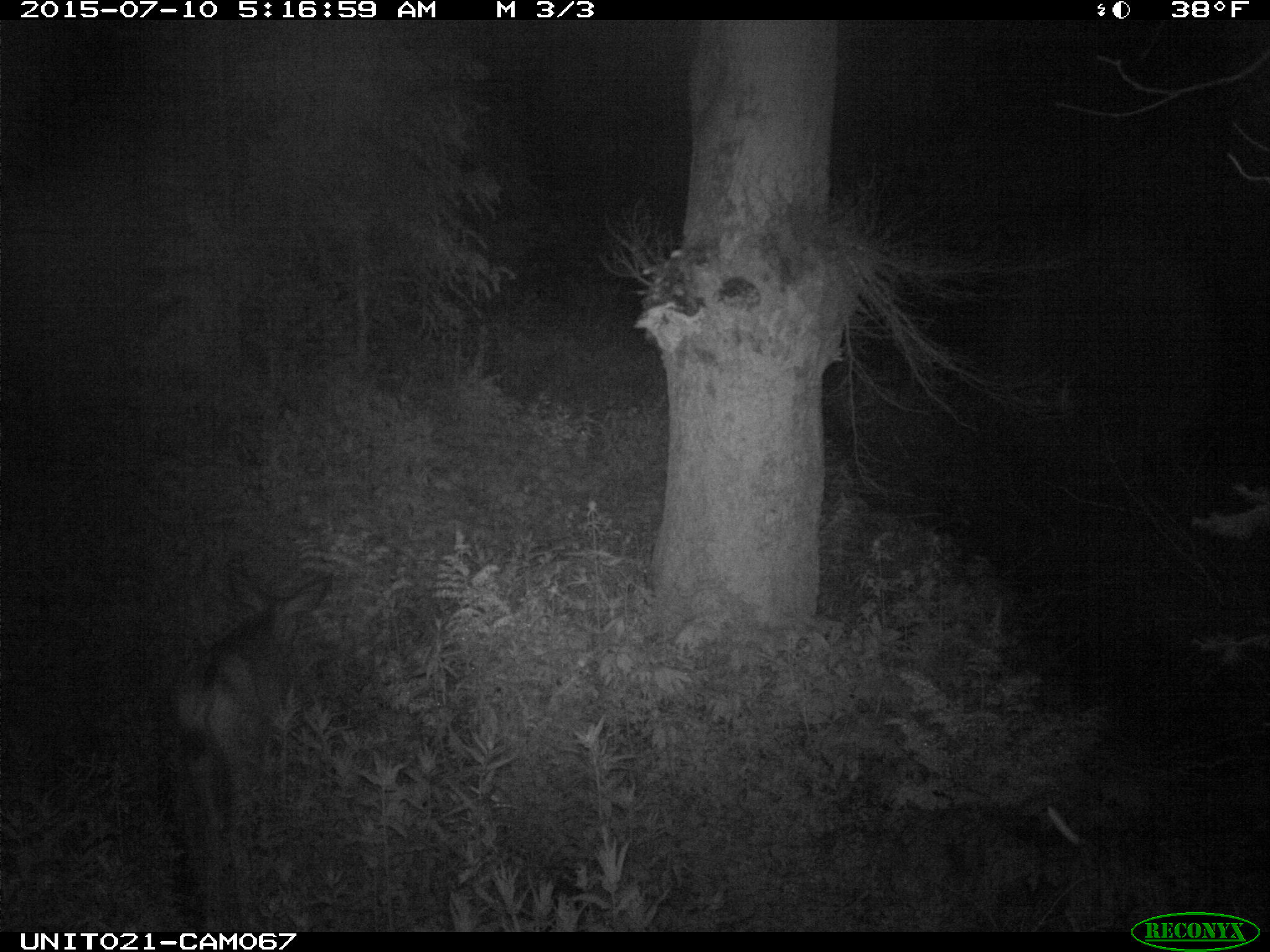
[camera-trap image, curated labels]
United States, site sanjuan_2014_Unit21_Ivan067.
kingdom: Animalia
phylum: Chordata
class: Mammalia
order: Artiodactyla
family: Cervidae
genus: Odocoileus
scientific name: Odocoileus hemionus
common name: mule deer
Odocoileus hemionus (mule deer).